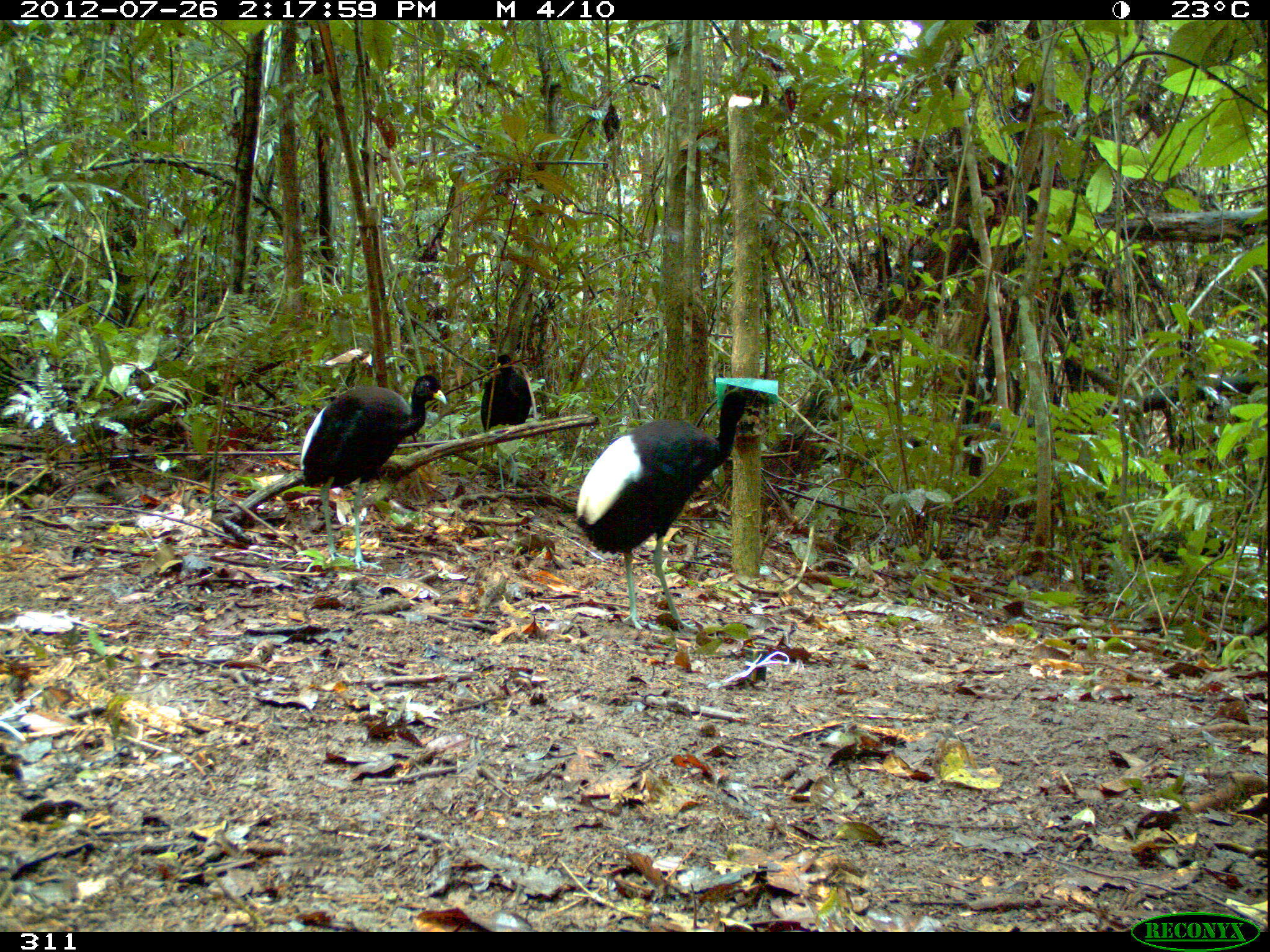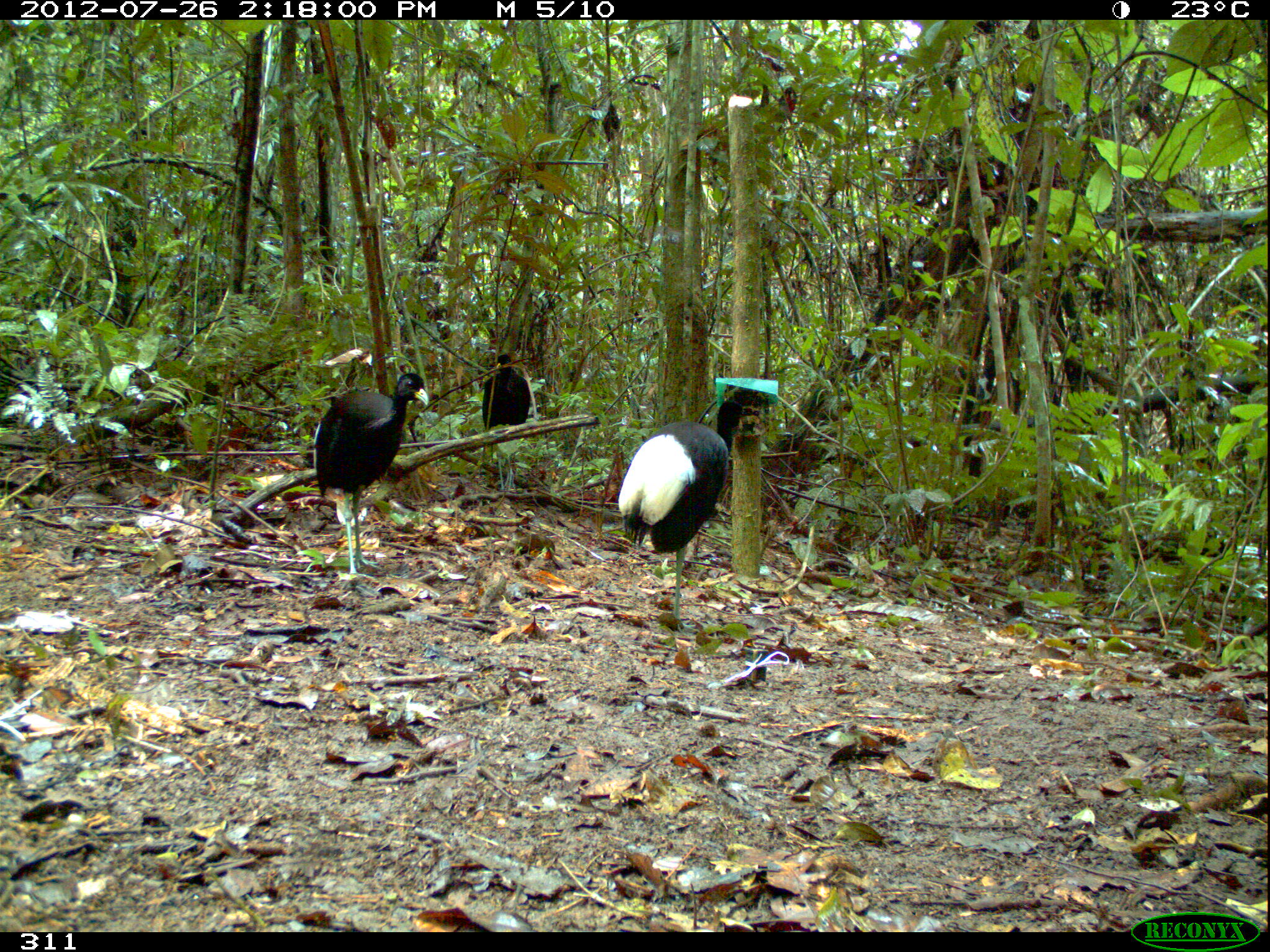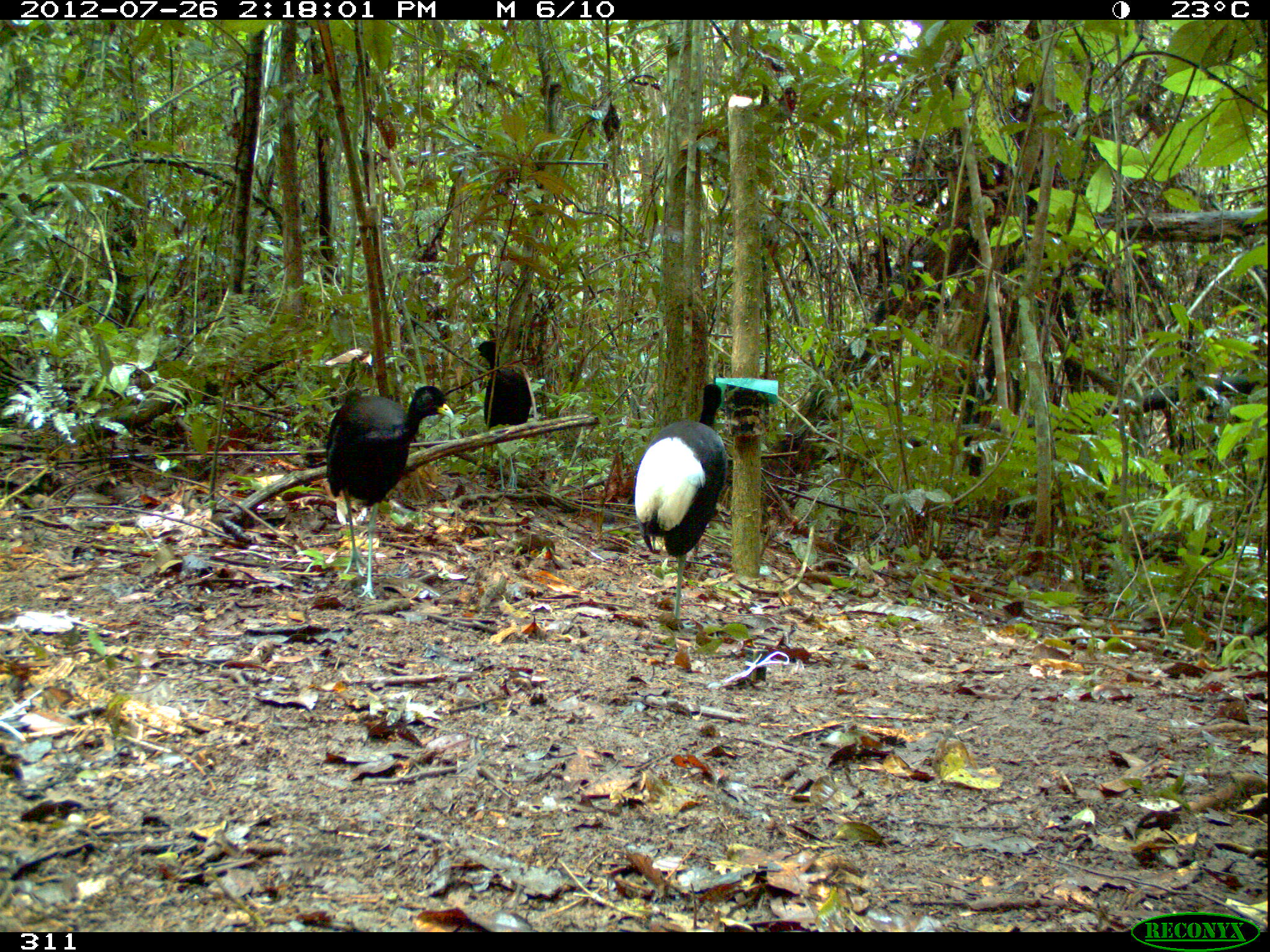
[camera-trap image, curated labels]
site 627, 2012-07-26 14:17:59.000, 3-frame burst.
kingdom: Animalia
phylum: Chordata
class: Aves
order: Gruiformes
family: Psophiidae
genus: Psophia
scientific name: Psophia leucoptera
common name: pale-winged trumpeter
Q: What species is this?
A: Psophia leucoptera (pale-winged trumpeter).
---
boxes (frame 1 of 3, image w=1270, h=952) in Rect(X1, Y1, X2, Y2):
psophia leucoptera: Rect(577, 387, 751, 633); Rect(300, 370, 452, 569); Rect(478, 353, 532, 491)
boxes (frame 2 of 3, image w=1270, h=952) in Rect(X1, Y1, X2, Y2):
psophia leucoptera: Rect(616, 399, 745, 635); Rect(311, 371, 429, 590); Rect(480, 352, 531, 492)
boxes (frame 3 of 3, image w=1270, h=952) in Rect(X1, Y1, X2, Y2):
psophia leucoptera: Rect(326, 384, 454, 600); Rect(633, 382, 728, 629); Rect(475, 339, 531, 489)